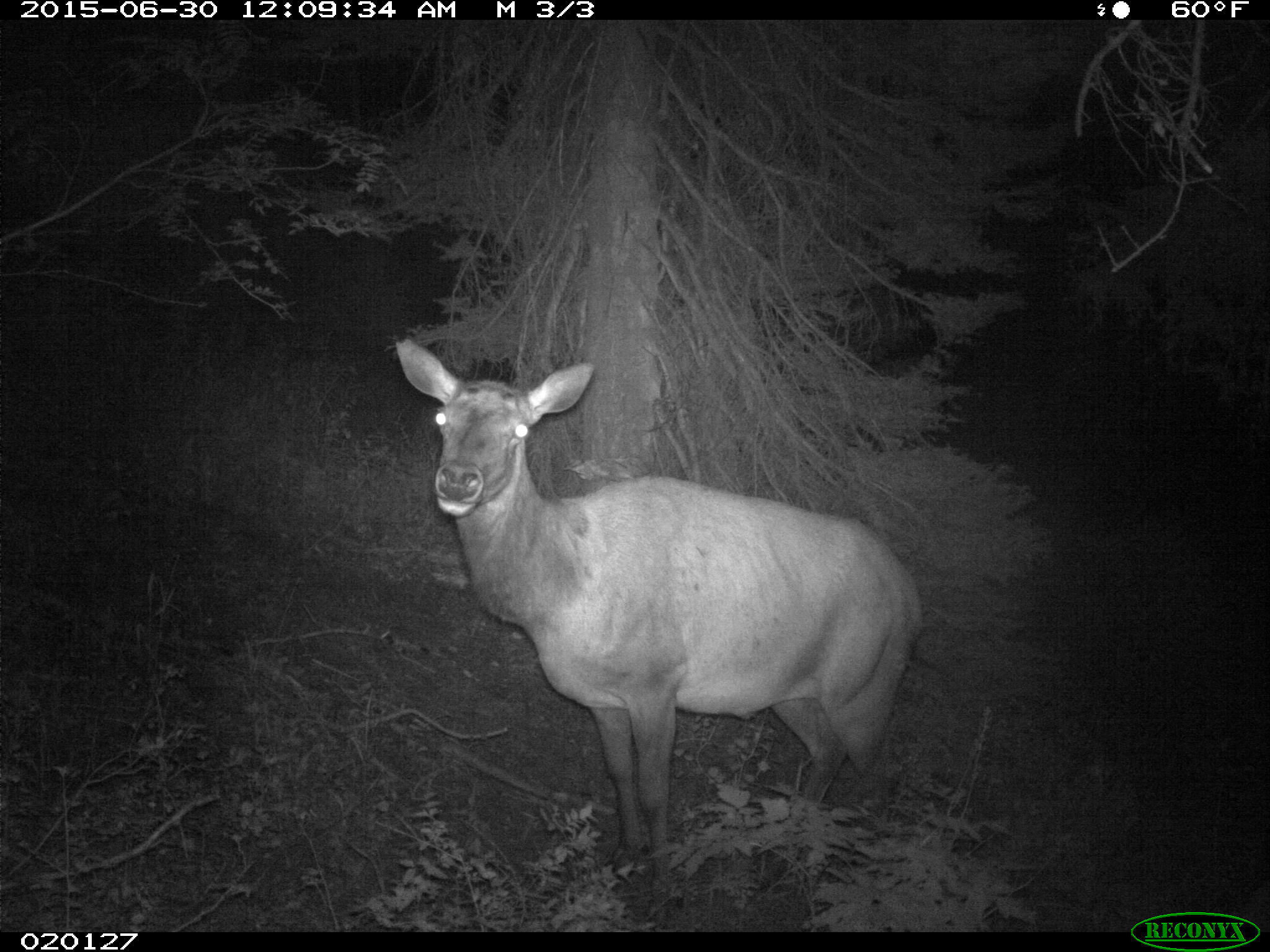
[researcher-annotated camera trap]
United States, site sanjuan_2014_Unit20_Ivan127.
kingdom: Animalia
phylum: Chordata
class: Mammalia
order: Artiodactyla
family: Cervidae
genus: Cervus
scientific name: Cervus elaphus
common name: red deer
Cervus elaphus (red deer).